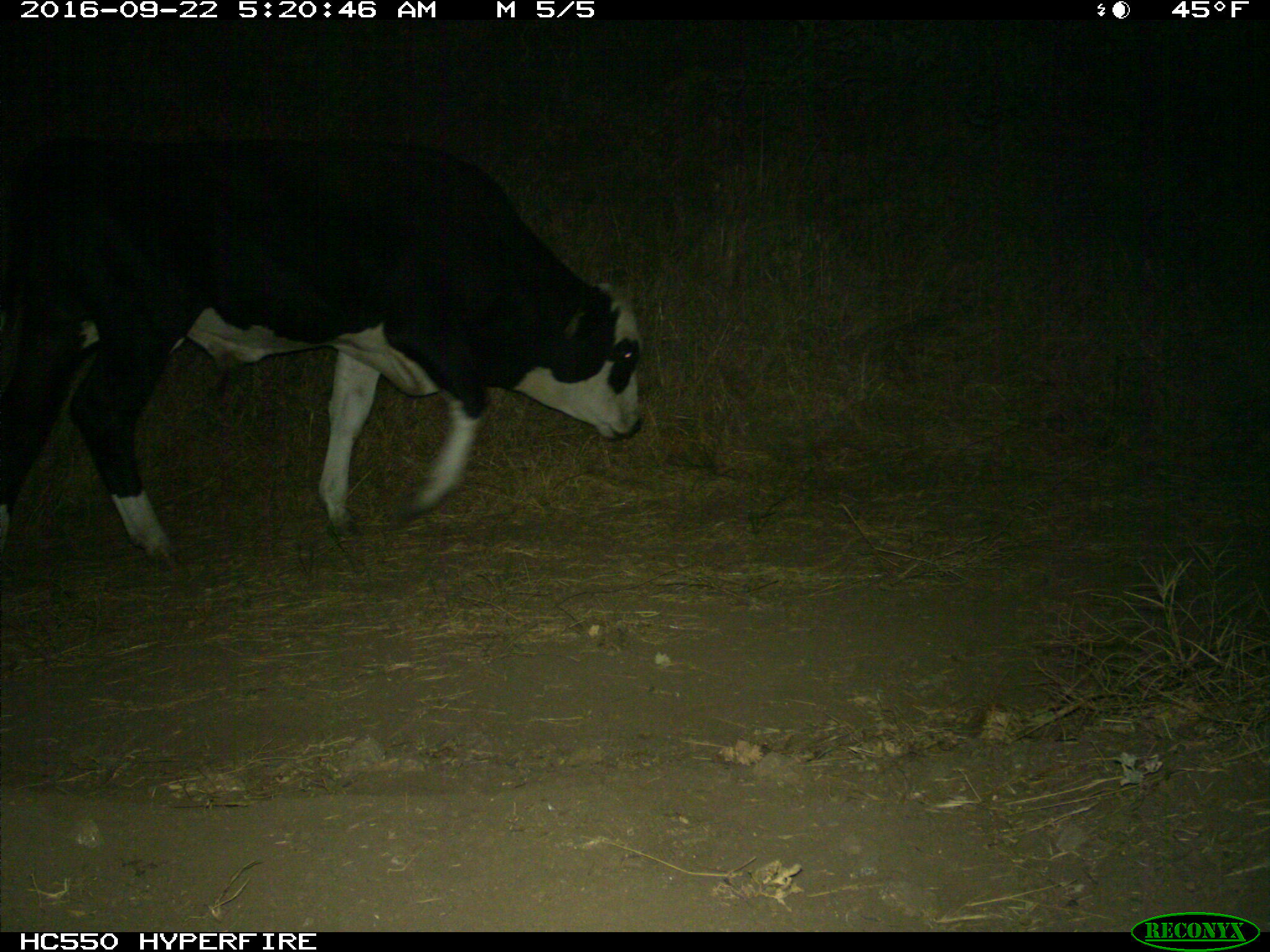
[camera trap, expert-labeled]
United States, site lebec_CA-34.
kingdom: Animalia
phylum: Chordata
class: Mammalia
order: Artiodactyla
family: Bovidae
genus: Bos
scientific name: Bos taurus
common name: domestic cow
Bos taurus (domestic cow).